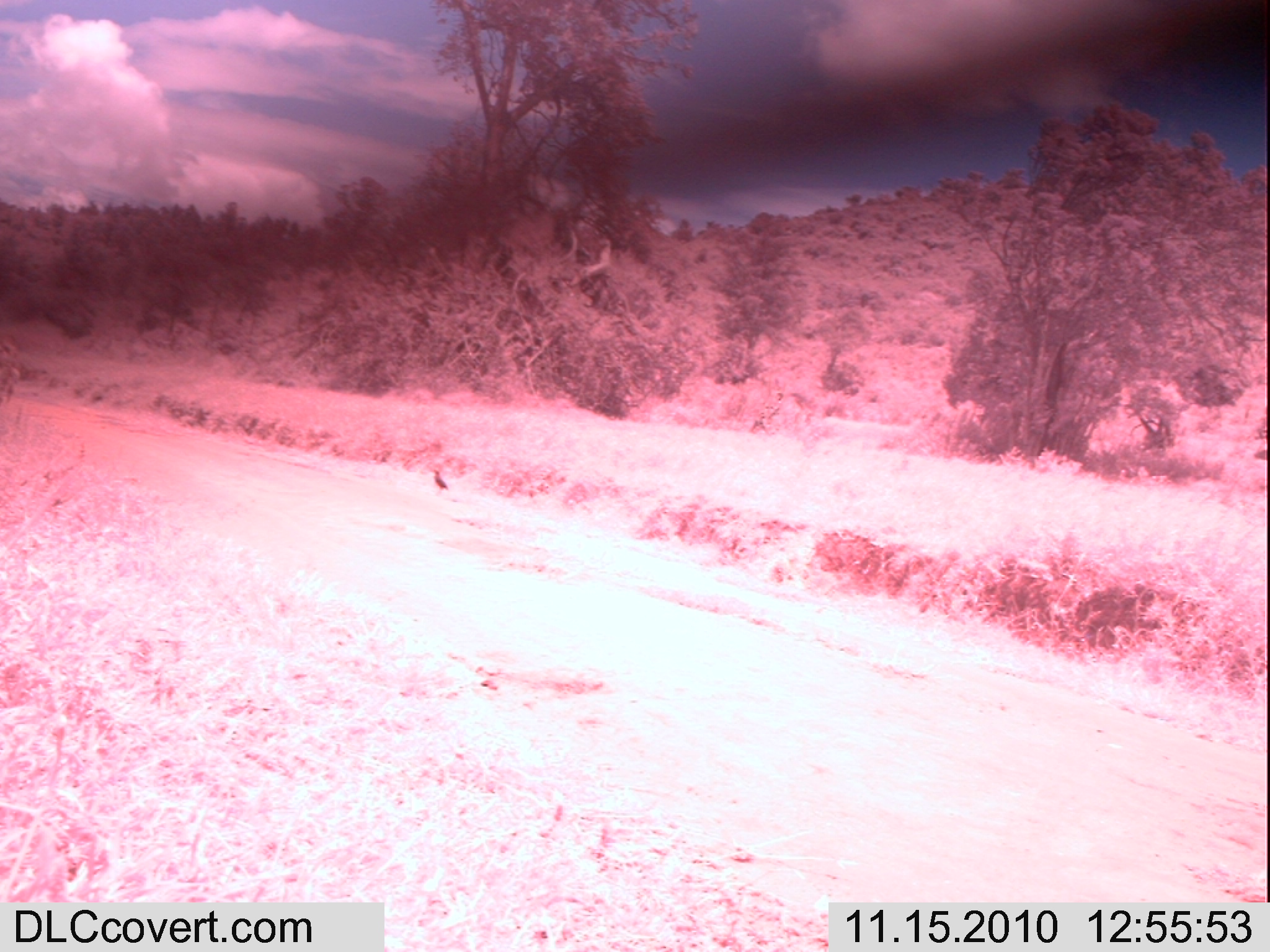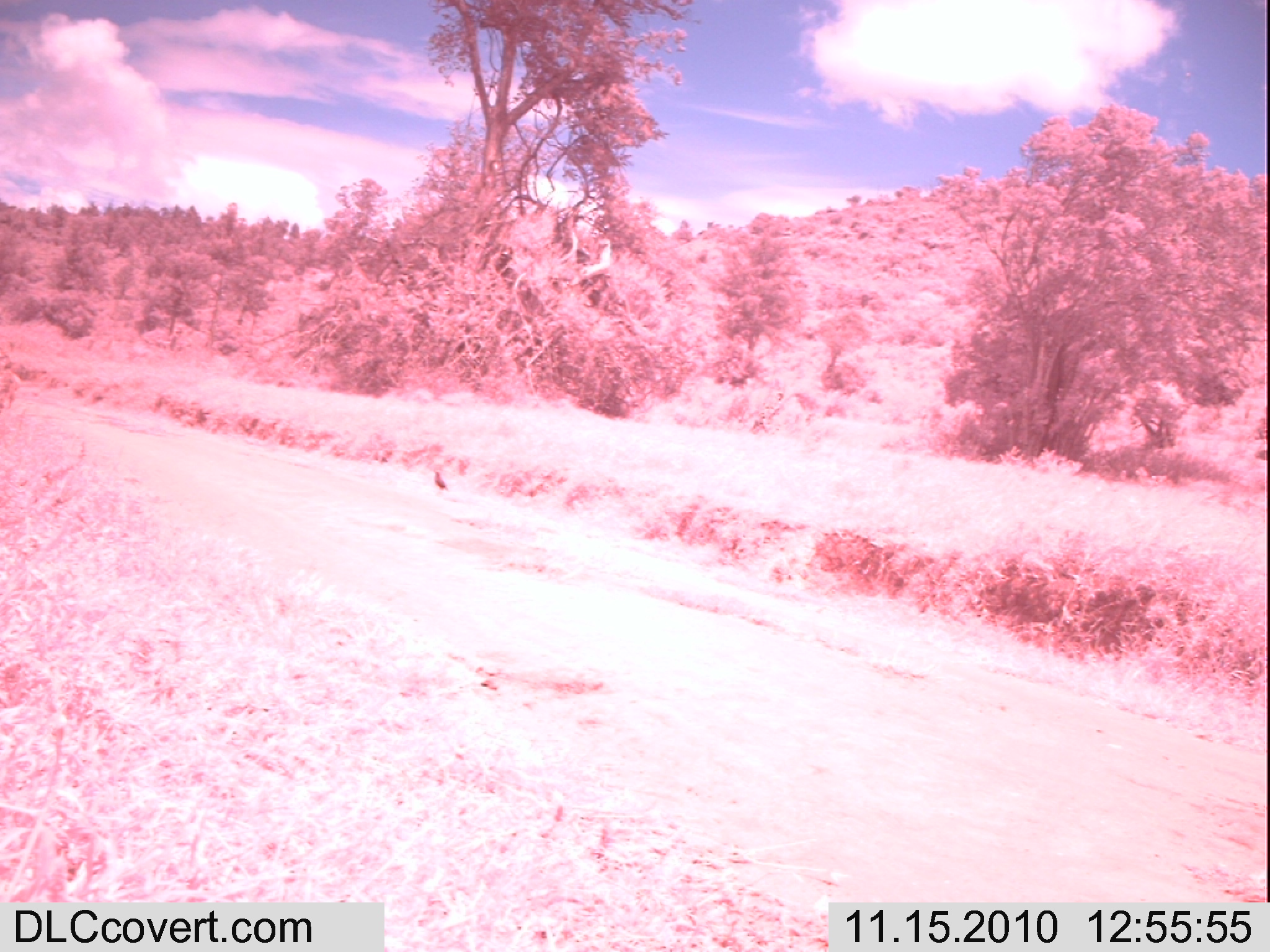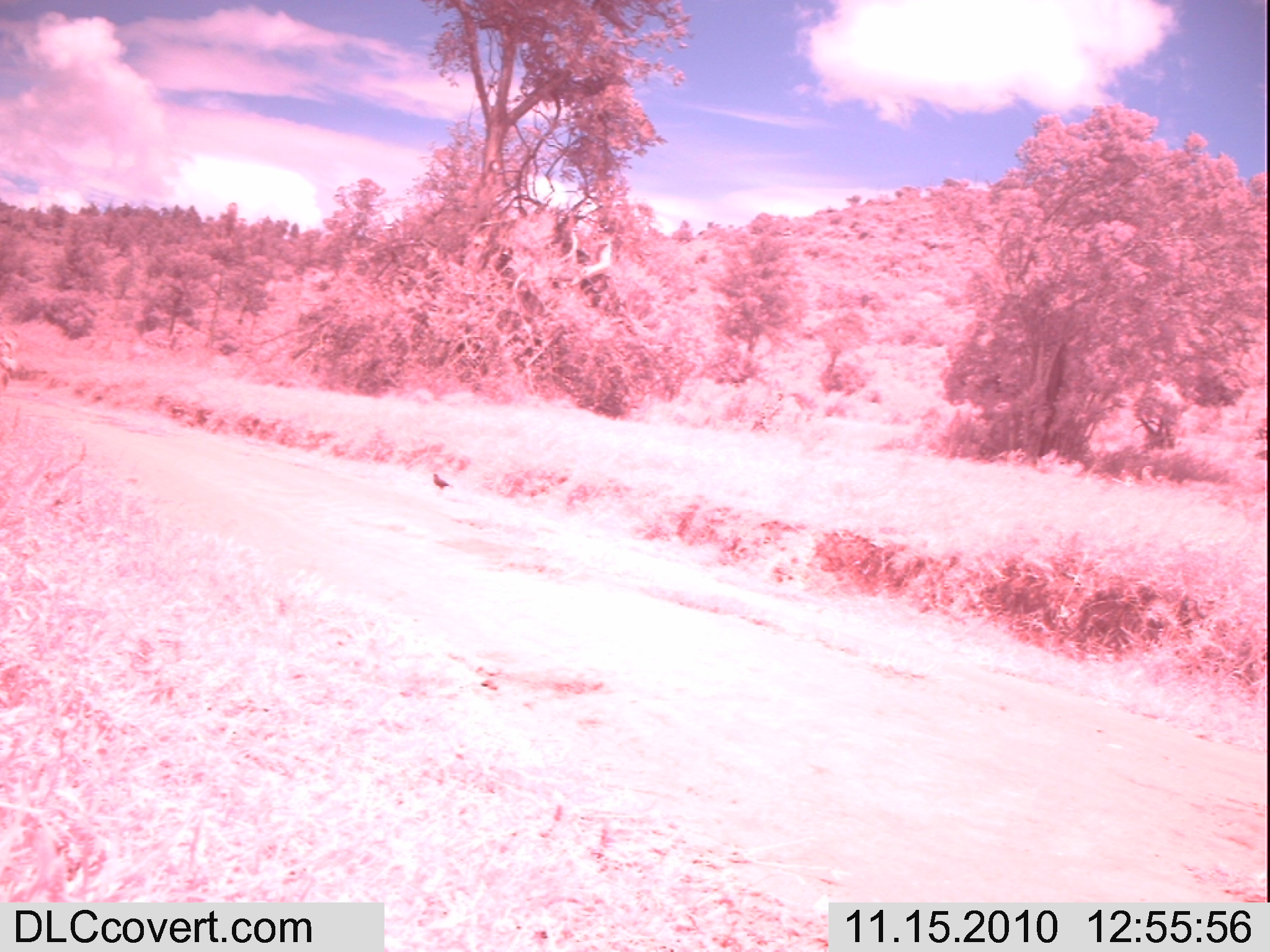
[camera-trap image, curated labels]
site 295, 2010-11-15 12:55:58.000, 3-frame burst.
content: unidentified animal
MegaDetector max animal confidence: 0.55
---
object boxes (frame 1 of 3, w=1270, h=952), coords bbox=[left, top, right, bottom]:
unknown: bbox=[428, 466, 448, 494]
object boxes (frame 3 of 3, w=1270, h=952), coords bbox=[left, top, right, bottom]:
unknown: bbox=[432, 472, 453, 490]